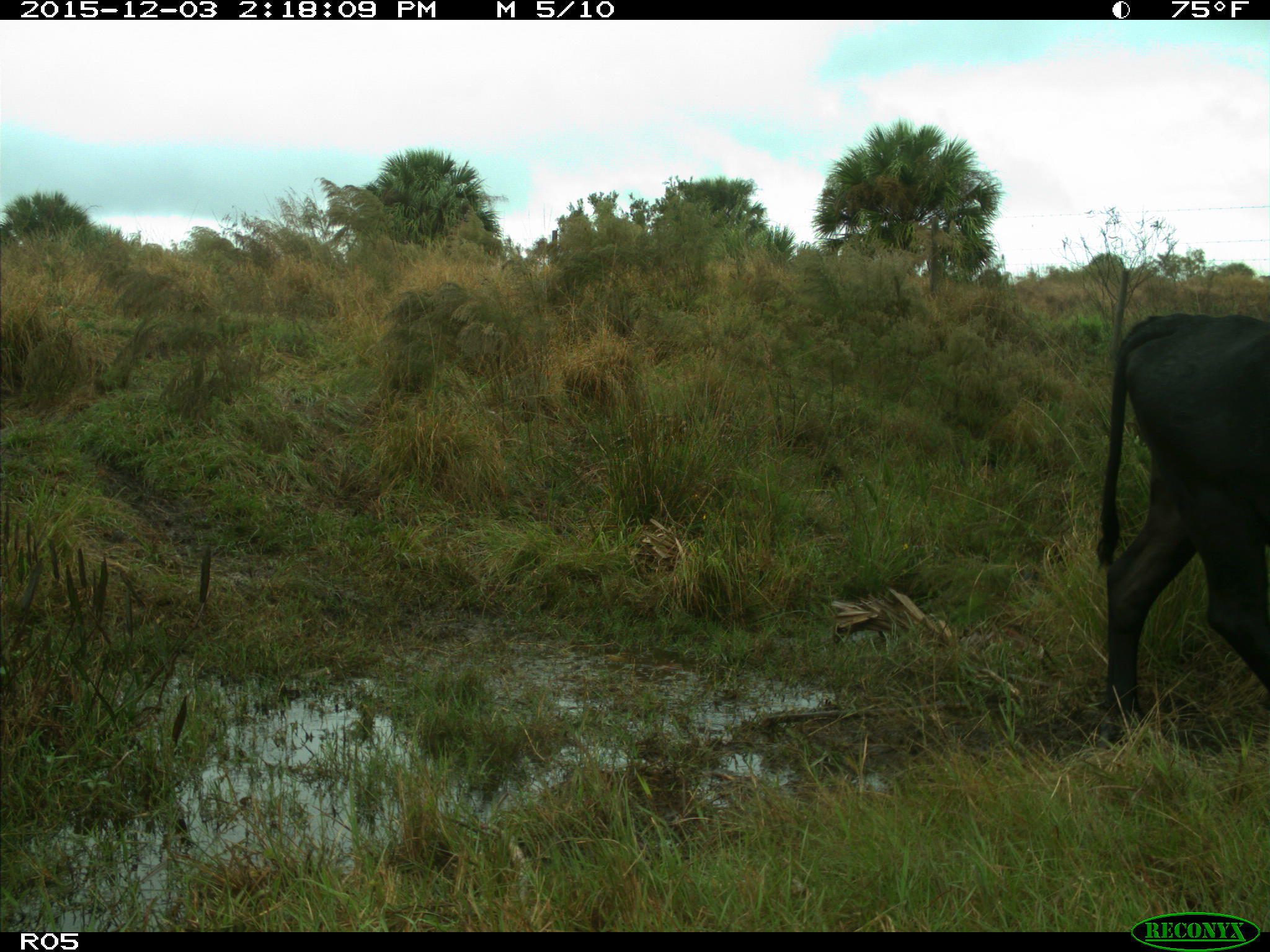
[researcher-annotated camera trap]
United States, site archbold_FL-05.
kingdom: Animalia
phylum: Chordata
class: Mammalia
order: Artiodactyla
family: Bovidae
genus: Bos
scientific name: Bos taurus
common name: domestic cow